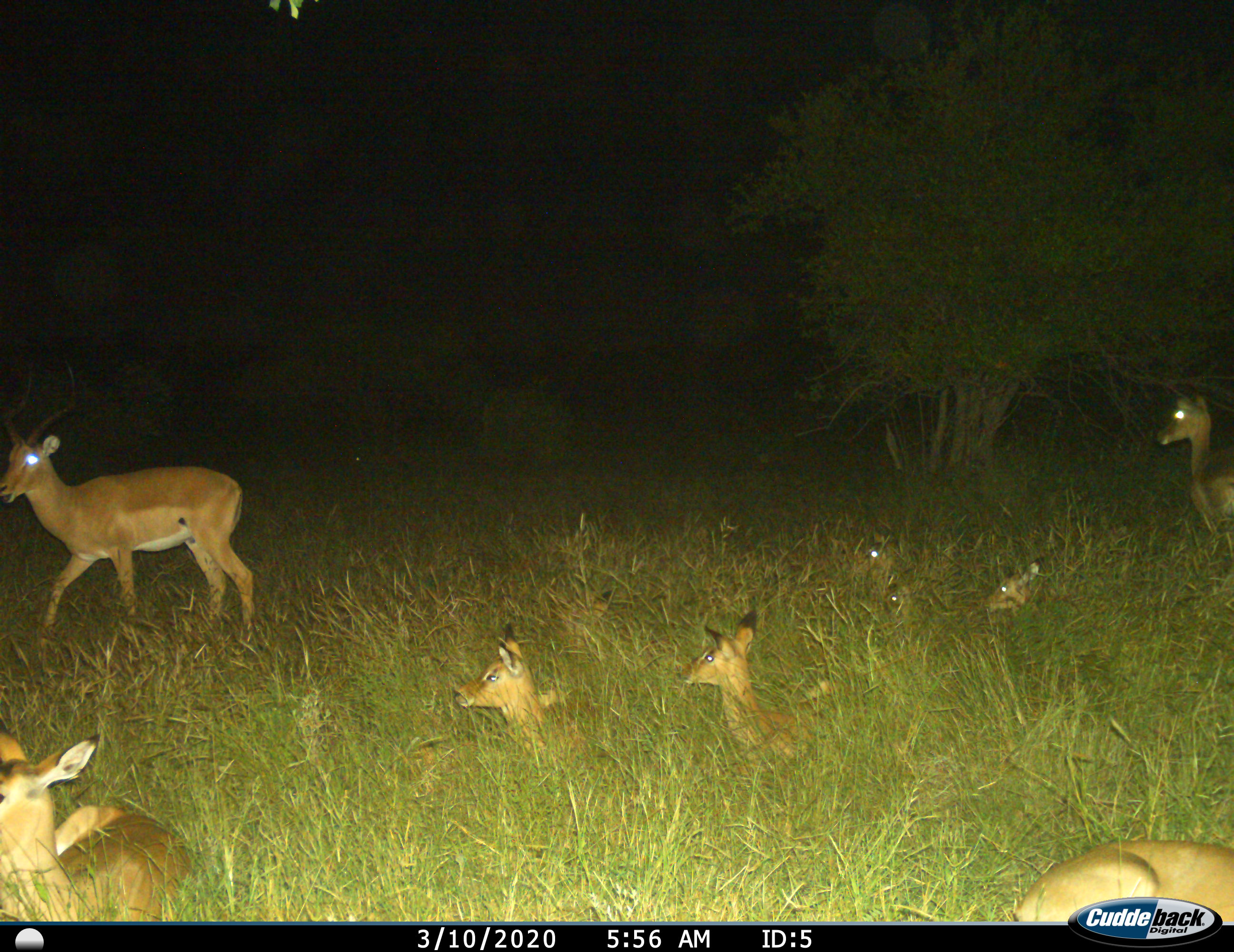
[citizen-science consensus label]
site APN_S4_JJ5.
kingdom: Animalia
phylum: Chordata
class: Mammalia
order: Artiodactyla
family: Bovidae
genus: Aepyceros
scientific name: Aepyceros melampus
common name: impala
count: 9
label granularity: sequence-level